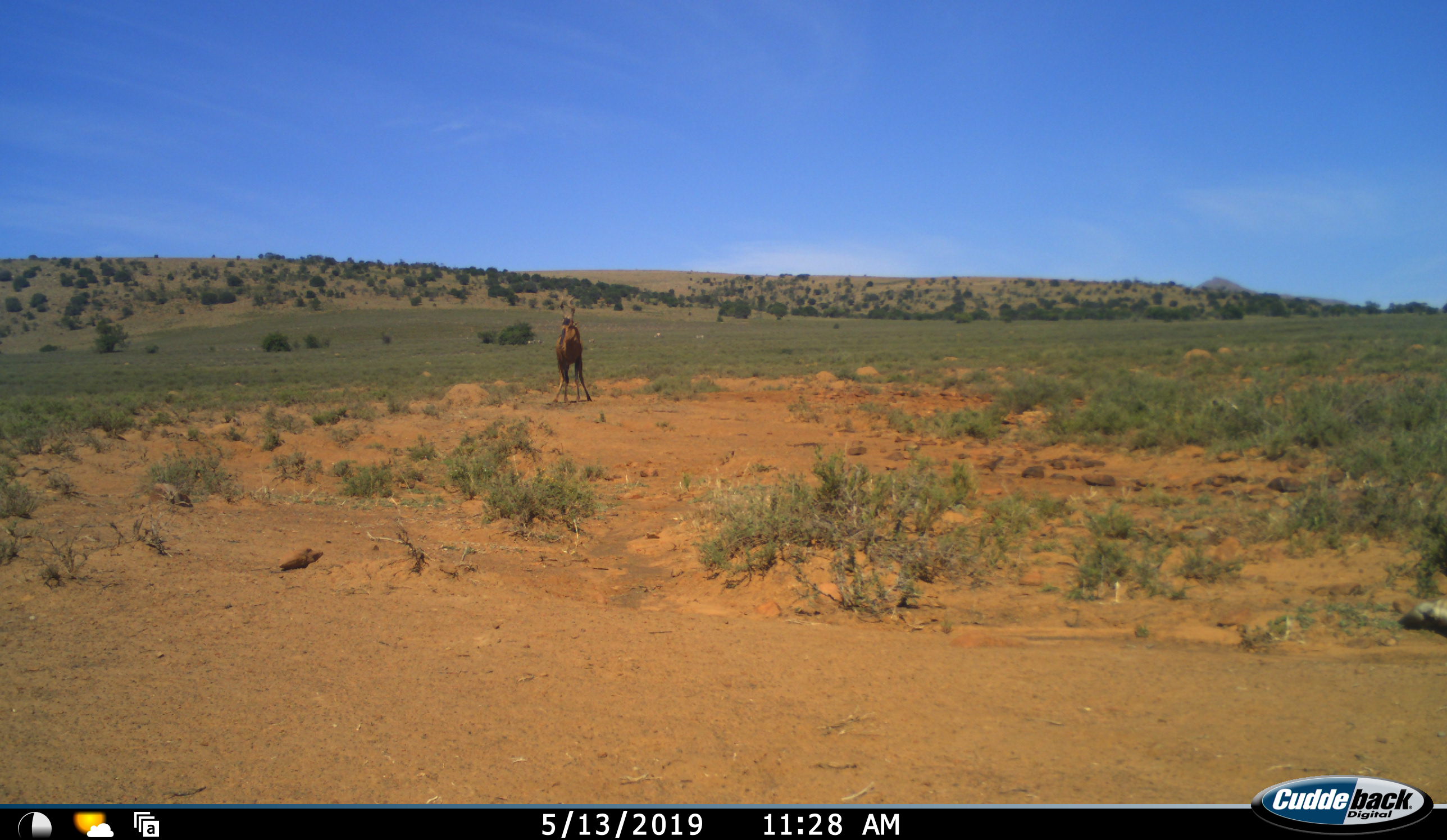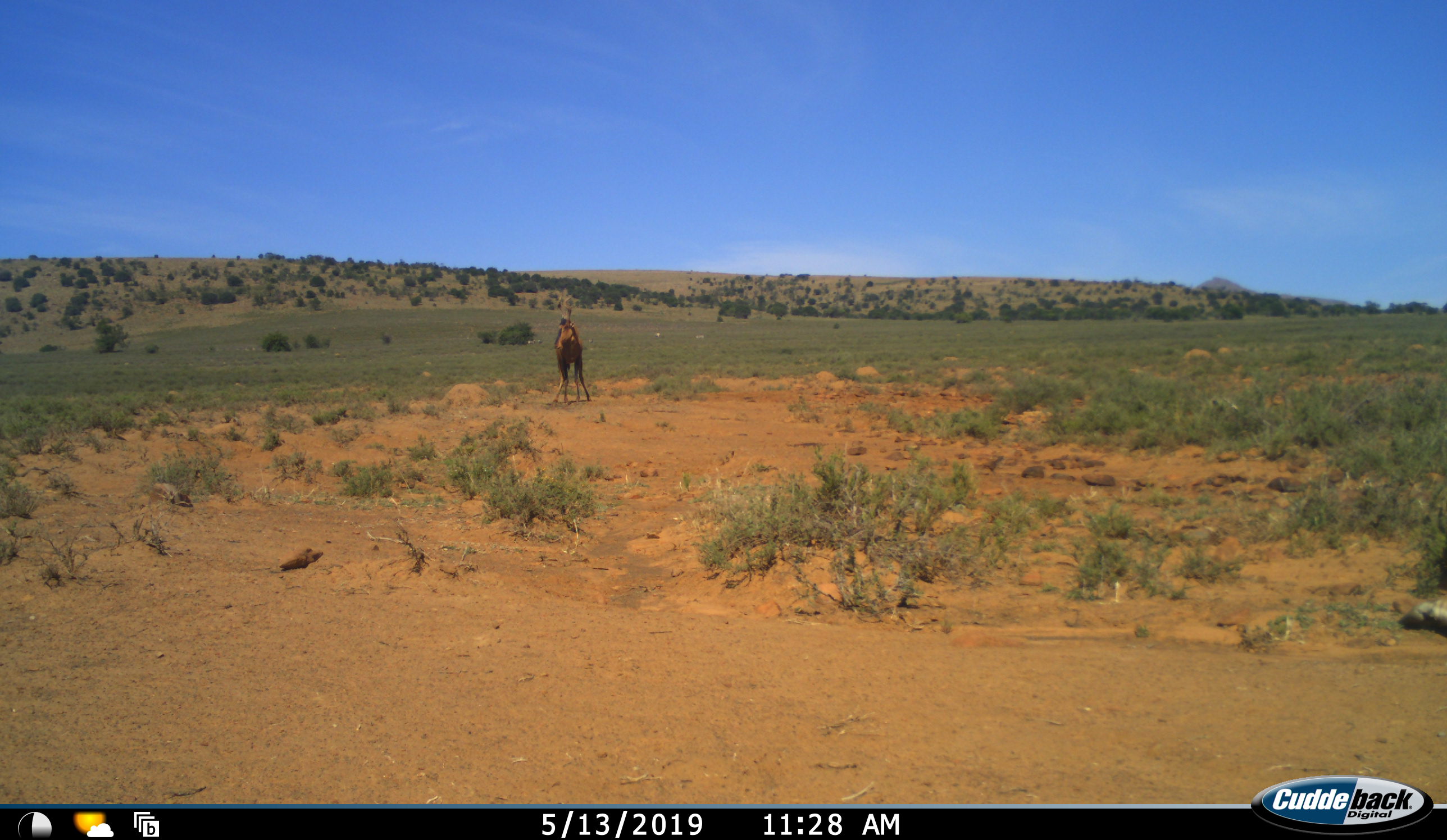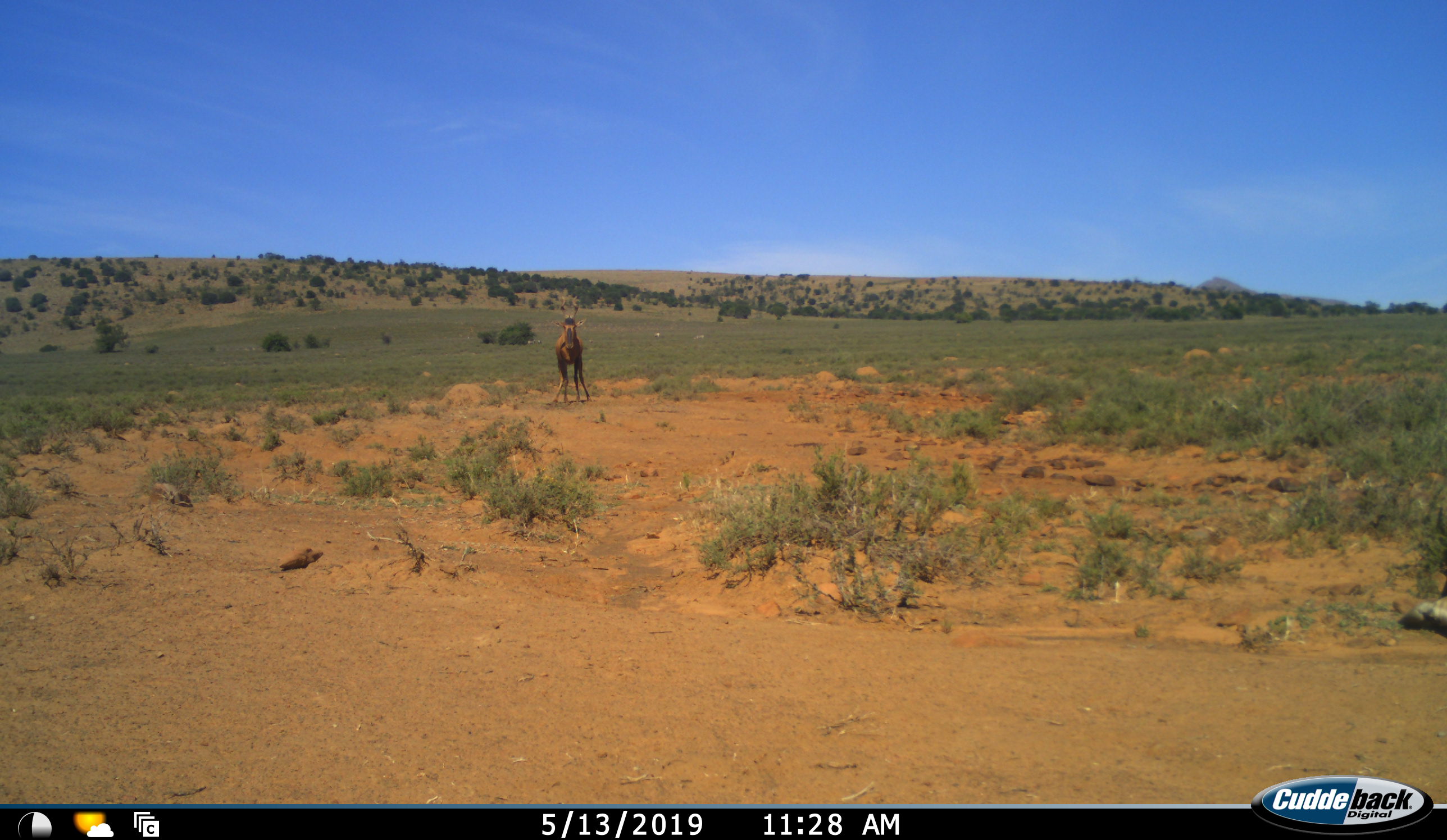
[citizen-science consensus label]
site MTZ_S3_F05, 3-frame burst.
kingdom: Animalia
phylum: Chordata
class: Mammalia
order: Artiodactyla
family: Bovidae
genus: Alcelaphus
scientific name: Alcelaphus buselaphus caama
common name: red hartebeest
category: hartebeestred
Hartebeestred (red hartebeest) (Alcelaphus buselaphus caama), count 1. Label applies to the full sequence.